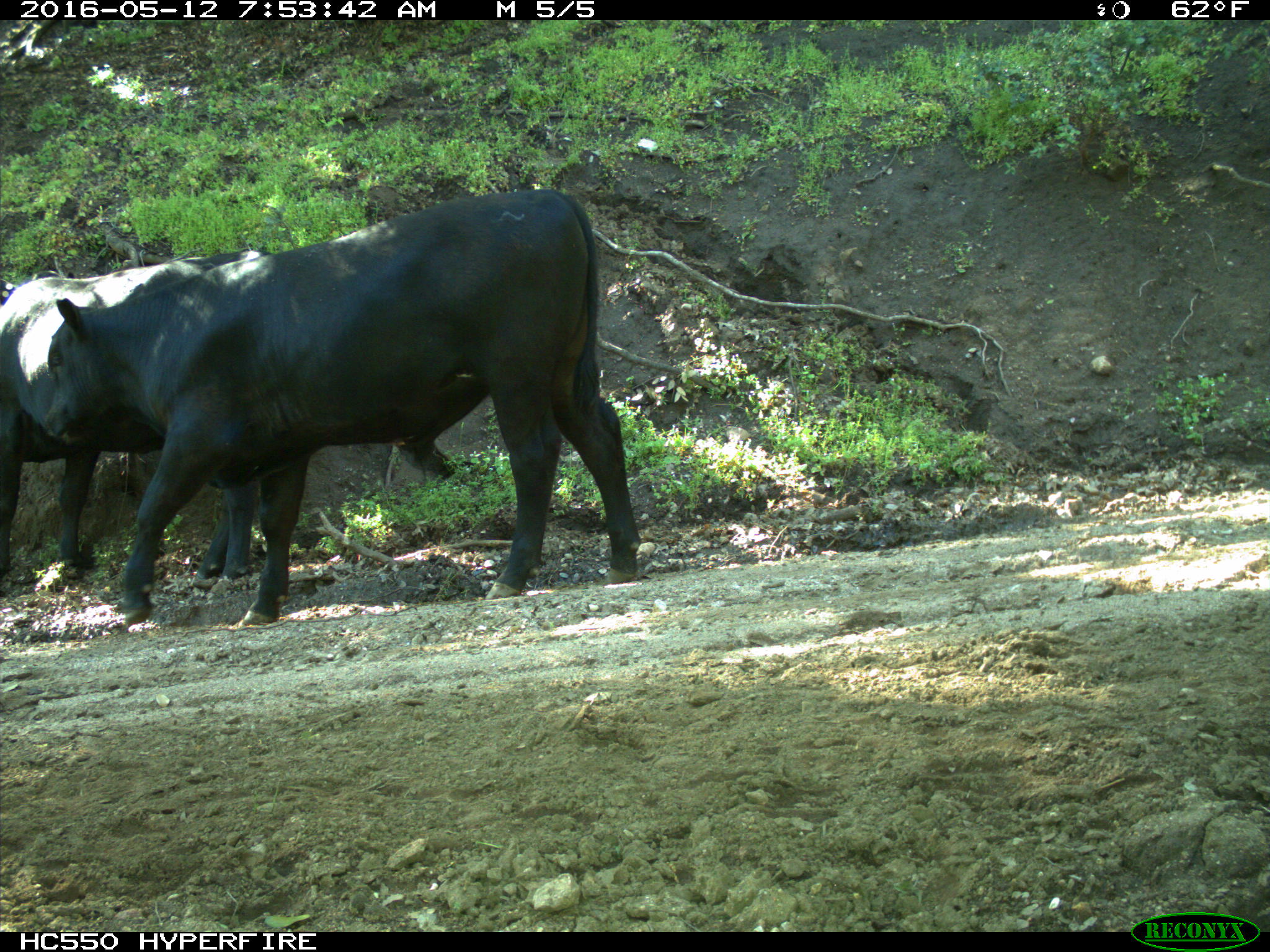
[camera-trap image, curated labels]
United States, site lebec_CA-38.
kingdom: Animalia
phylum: Chordata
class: Mammalia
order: Artiodactyla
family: Bovidae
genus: Bos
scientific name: Bos taurus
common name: domestic cow